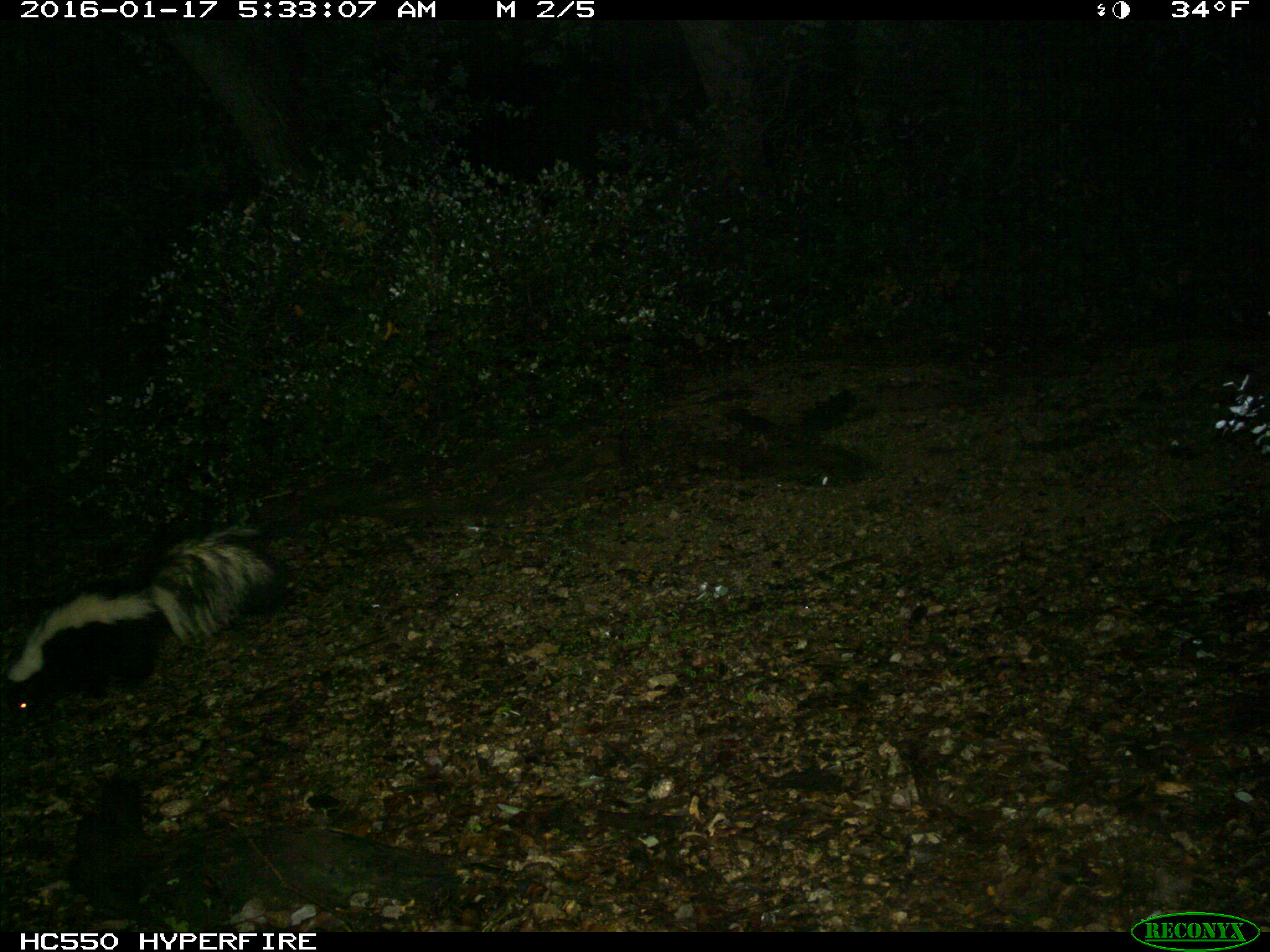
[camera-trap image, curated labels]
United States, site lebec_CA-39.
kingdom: Animalia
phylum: Chordata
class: Mammalia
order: Carnivora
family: Mephitidae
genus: Mephitis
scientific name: Mephitis mephitis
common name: striped skunk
Mephitis mephitis (striped skunk).